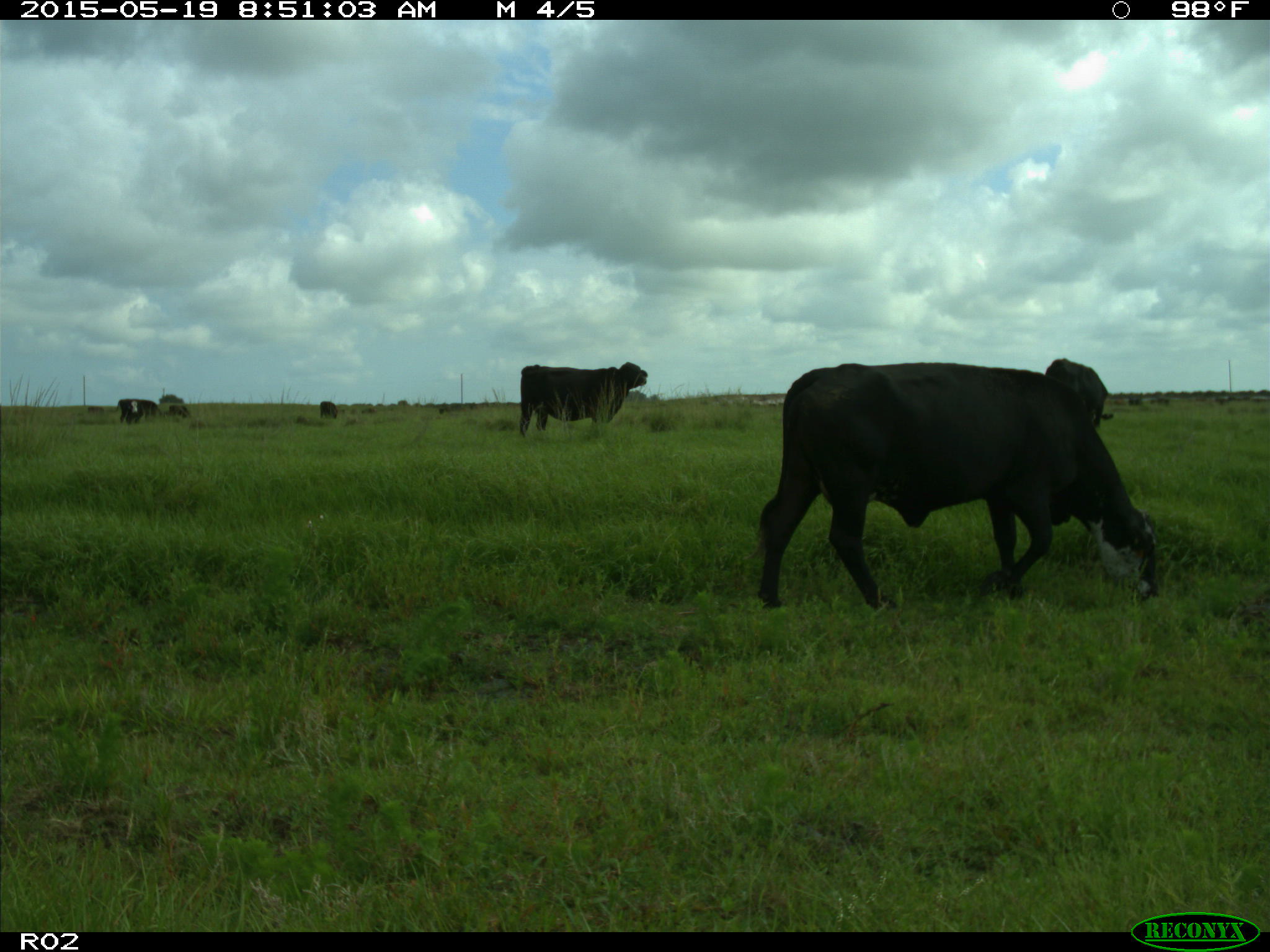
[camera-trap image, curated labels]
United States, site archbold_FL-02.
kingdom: Animalia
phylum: Chordata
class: Mammalia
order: Artiodactyla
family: Bovidae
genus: Bos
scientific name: Bos taurus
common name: domestic cow